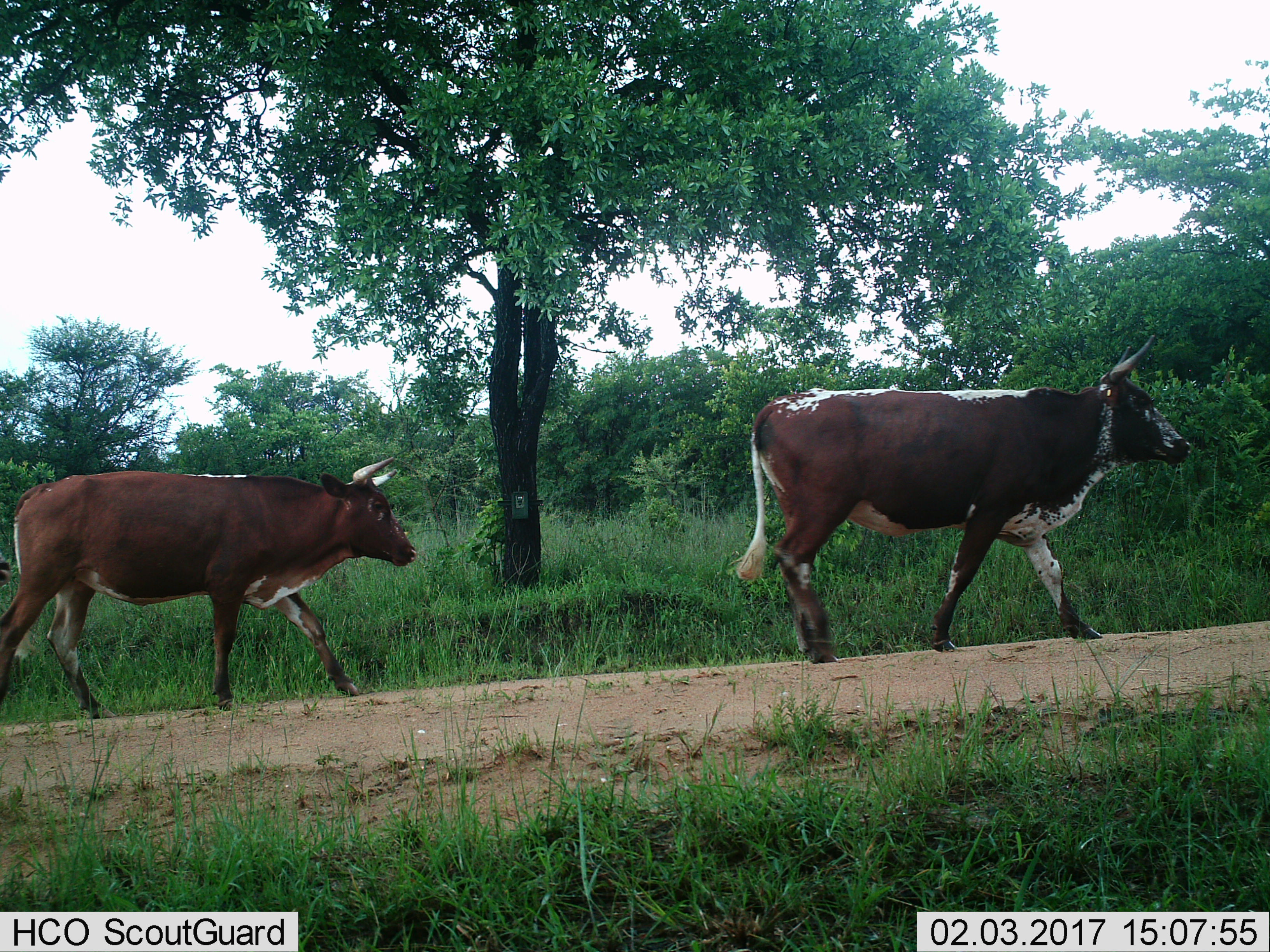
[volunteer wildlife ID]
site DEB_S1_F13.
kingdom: Animalia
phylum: Chordata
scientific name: Vertebrata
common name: domestic animal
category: domesticanimal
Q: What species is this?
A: Domesticanimal (domestic animal) (Vertebrata).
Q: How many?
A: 2.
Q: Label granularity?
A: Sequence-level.